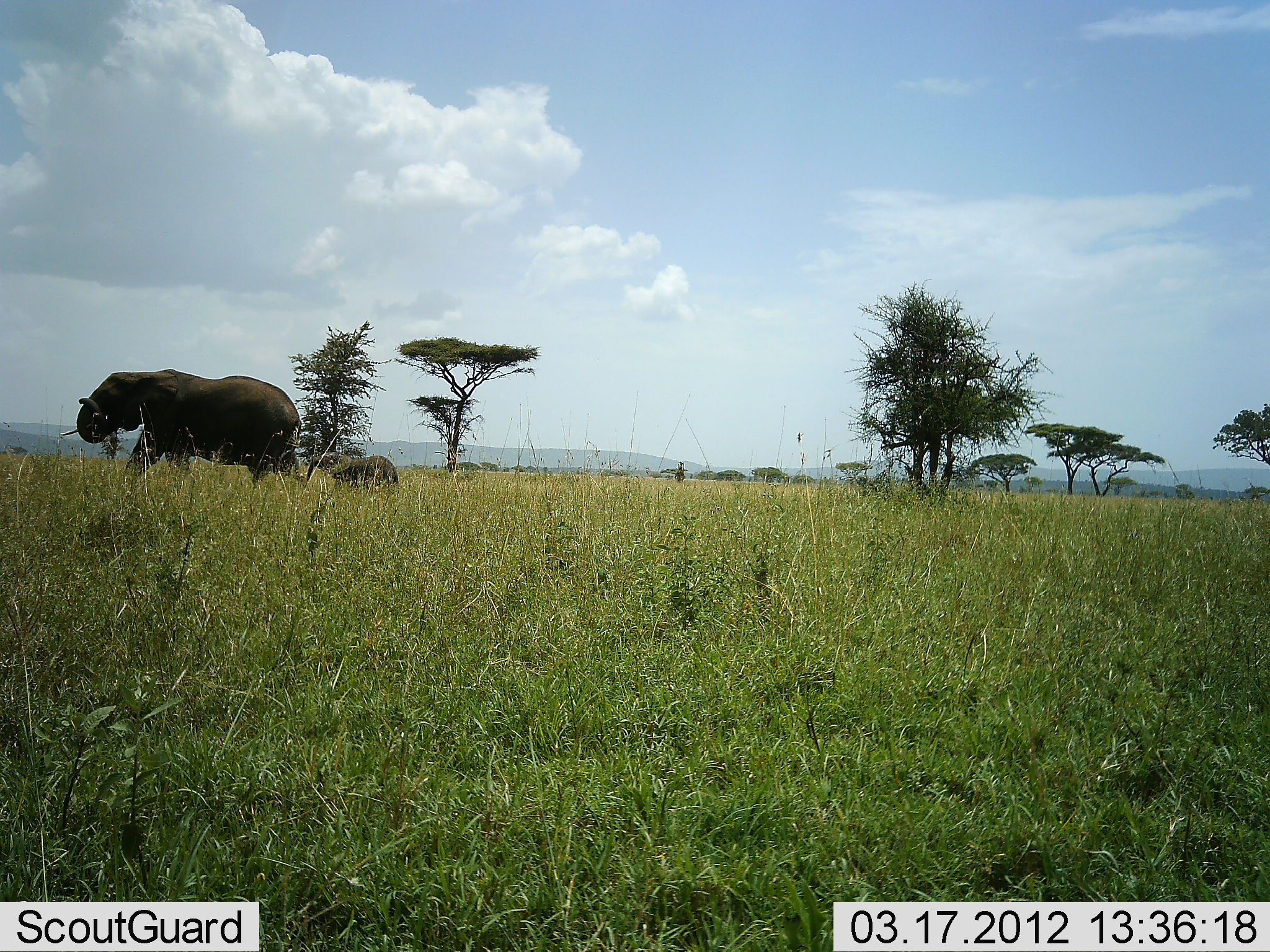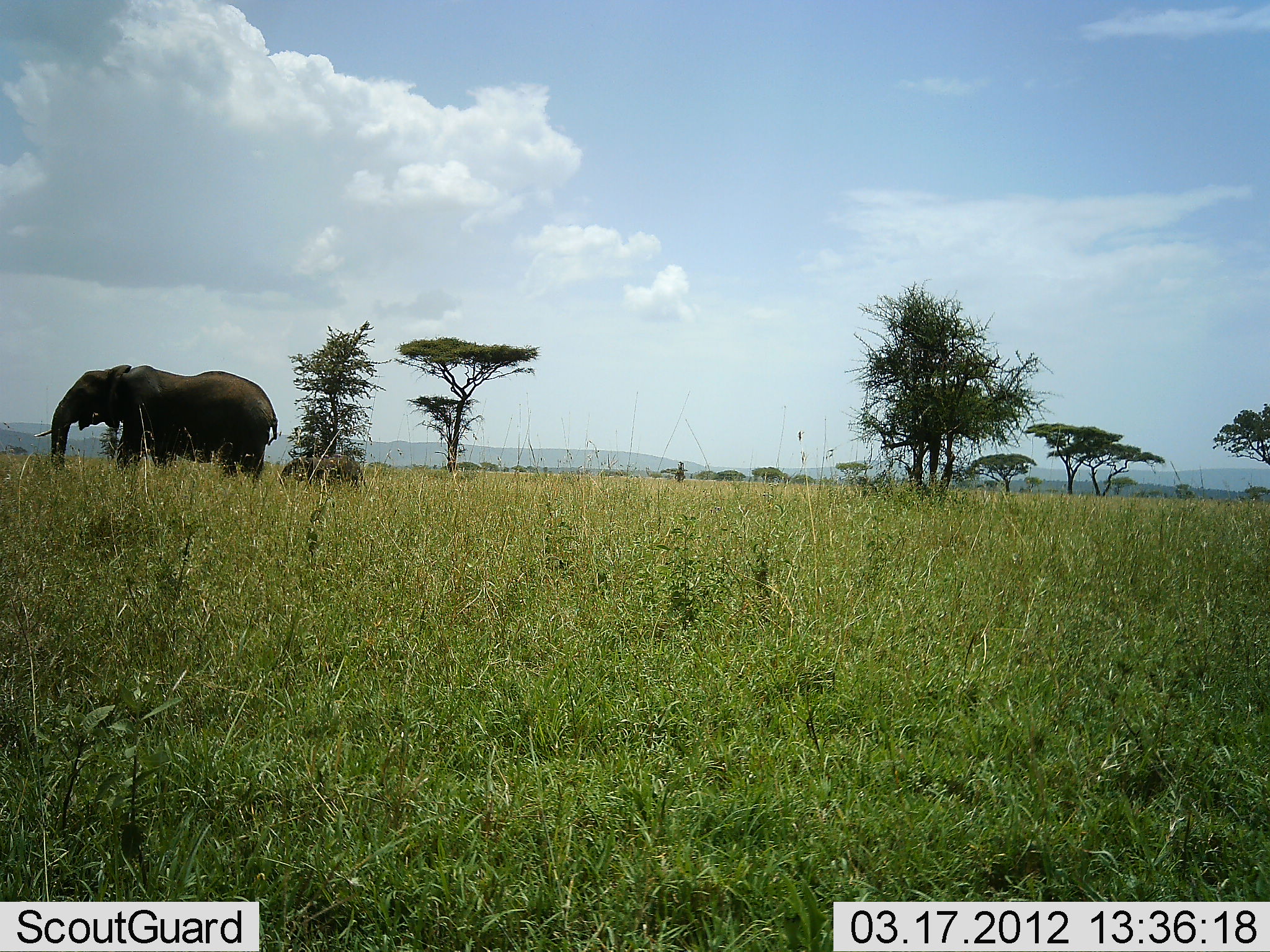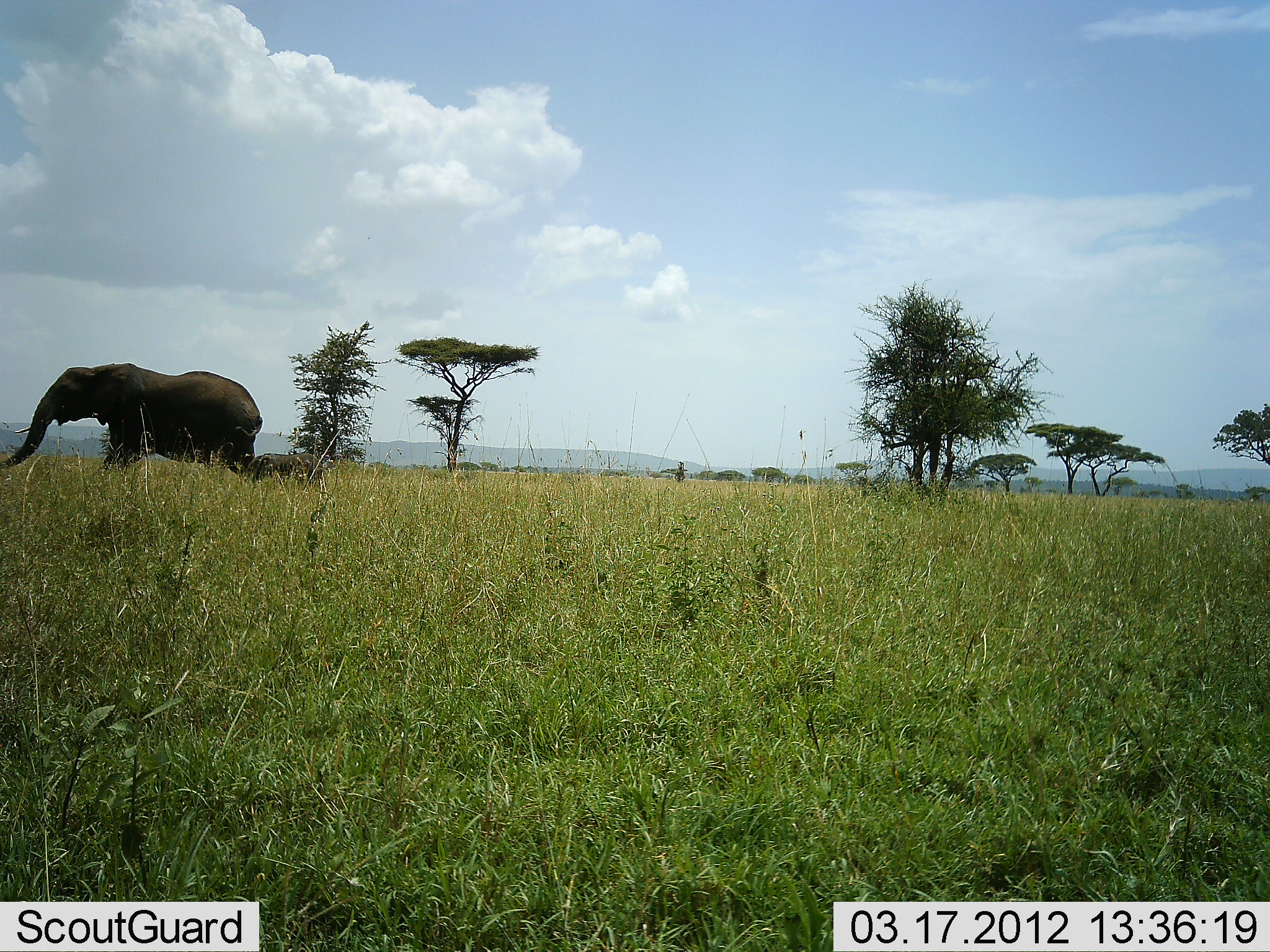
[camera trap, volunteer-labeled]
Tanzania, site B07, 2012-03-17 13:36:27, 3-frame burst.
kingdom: Animalia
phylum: Chordata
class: Mammalia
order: Proboscidea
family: Elephantidae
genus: Loxodonta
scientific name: Loxodonta africana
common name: african bush elephant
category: elephant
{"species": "elephant (african bush elephant) (Loxodonta africana)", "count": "2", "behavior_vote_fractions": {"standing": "13%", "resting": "0%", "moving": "87%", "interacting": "0%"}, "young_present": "80%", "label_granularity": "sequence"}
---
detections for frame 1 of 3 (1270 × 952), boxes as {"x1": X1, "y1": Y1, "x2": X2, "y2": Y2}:
animal: {"x1": 59, "y1": 368, "x2": 302, "y2": 486}; {"x1": 306, "y1": 452, "x2": 399, "y2": 490}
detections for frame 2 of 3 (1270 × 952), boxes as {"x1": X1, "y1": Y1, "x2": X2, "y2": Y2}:
animal: {"x1": 33, "y1": 364, "x2": 278, "y2": 484}; {"x1": 279, "y1": 455, "x2": 368, "y2": 492}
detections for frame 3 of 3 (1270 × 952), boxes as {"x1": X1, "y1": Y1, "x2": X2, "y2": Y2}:
animal: {"x1": 0, "y1": 362, "x2": 263, "y2": 479}; {"x1": 245, "y1": 452, "x2": 324, "y2": 488}